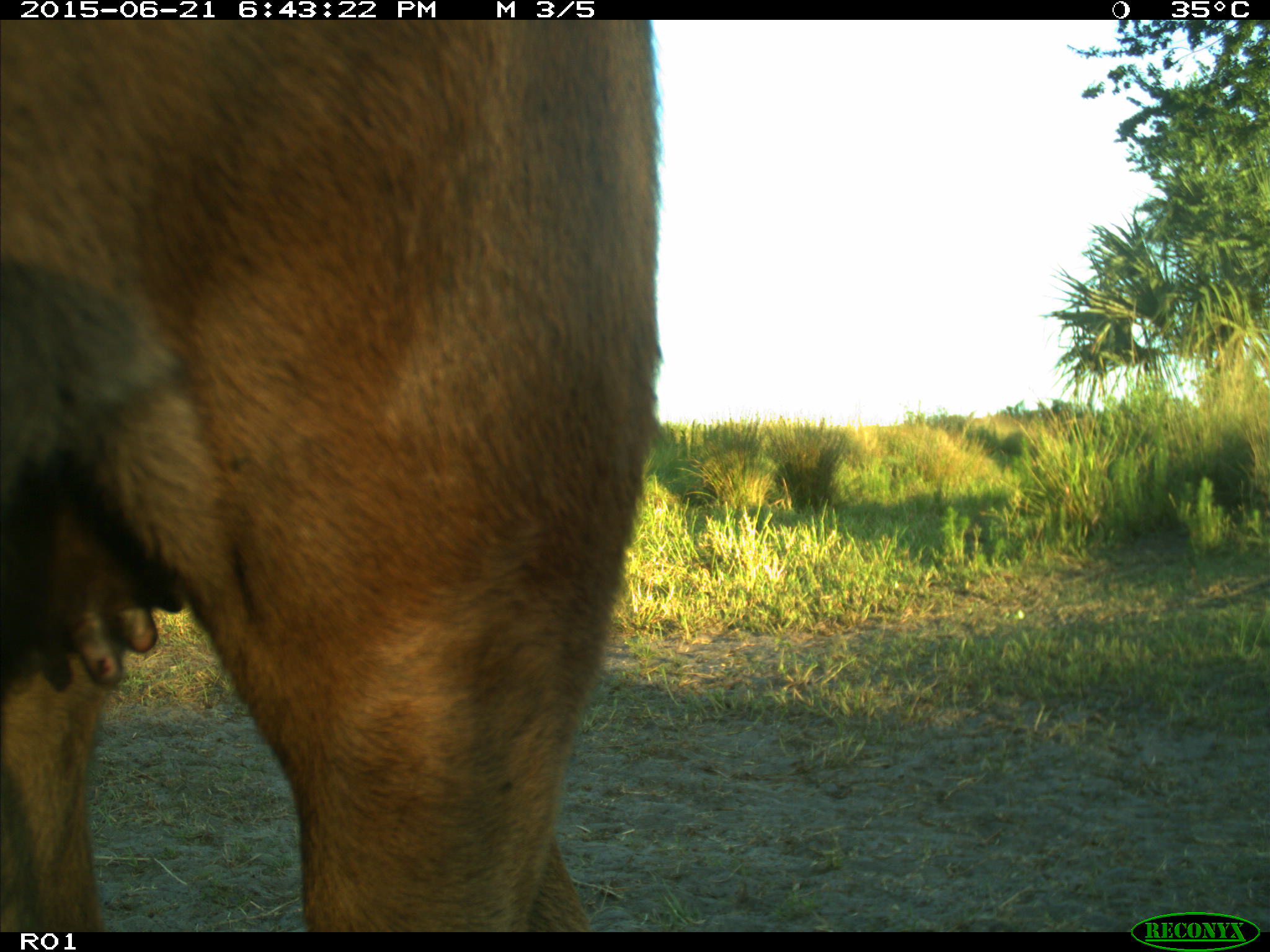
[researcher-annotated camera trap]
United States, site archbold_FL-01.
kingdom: Animalia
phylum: Chordata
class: Mammalia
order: Artiodactyla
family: Bovidae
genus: Bos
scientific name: Bos taurus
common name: domestic cow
Bos taurus (domestic cow).